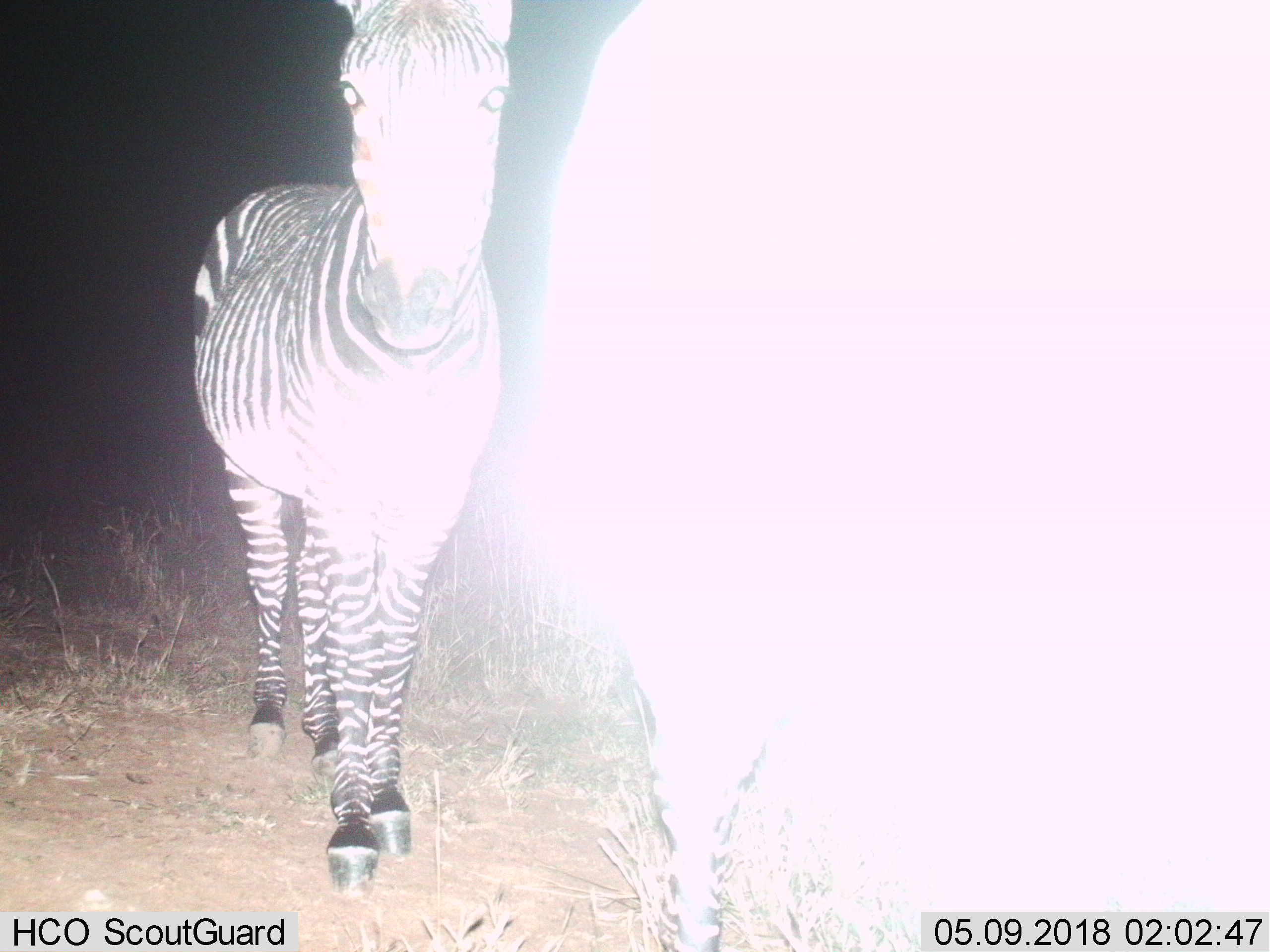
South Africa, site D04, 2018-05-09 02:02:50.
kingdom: Animalia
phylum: Chordata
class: Mammalia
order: Perissodactyla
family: Equidae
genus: Equus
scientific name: Equus zebra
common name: mountain zebra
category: zebramountain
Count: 2.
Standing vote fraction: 62%.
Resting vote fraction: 0%.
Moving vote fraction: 38%.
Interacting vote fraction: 0%.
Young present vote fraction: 12%.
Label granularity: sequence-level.